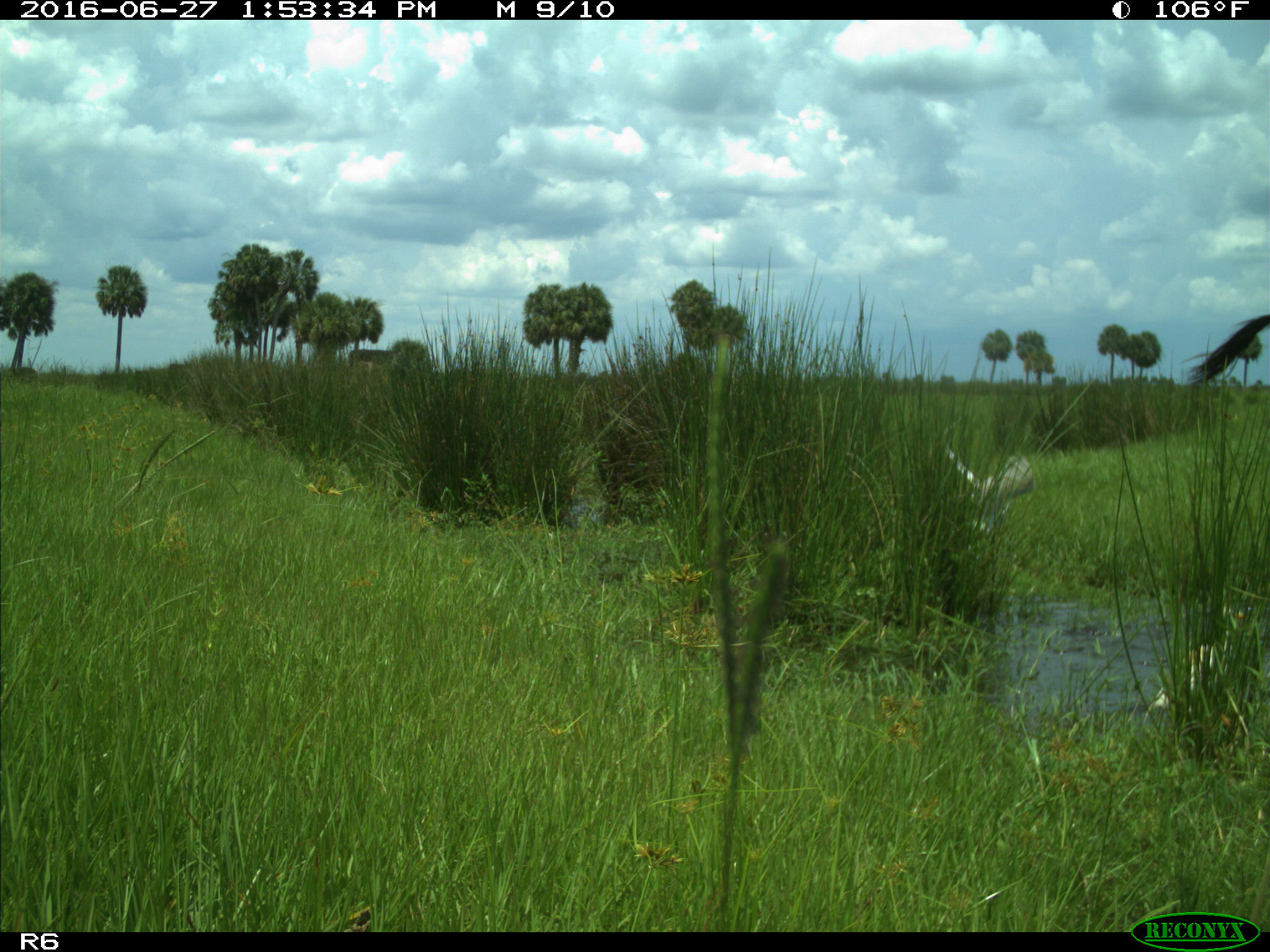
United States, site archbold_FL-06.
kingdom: Animalia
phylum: Chordata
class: Mammalia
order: Artiodactyla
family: Bovidae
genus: Bos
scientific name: Bos taurus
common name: domestic cow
Bos taurus (domestic cow).